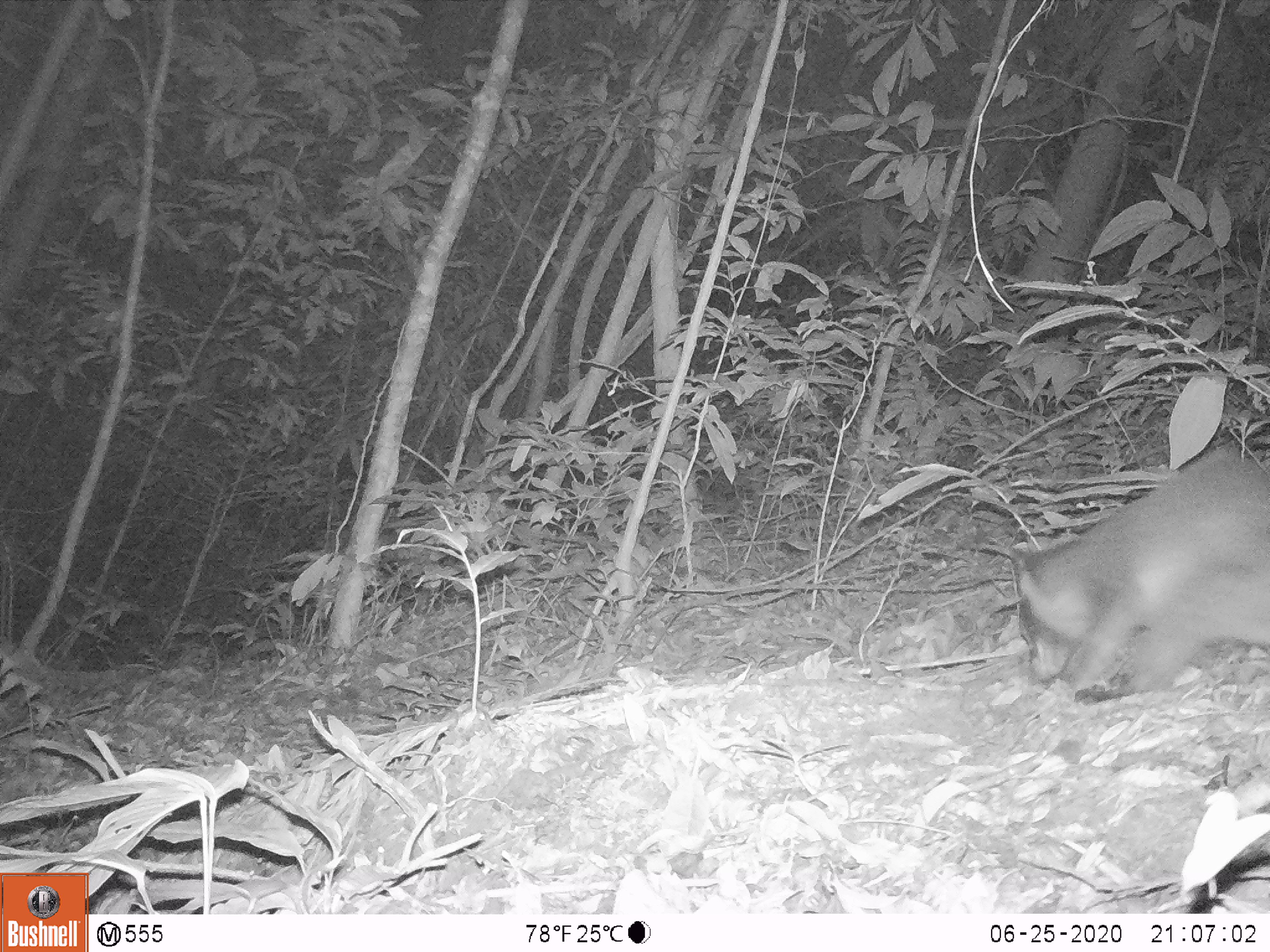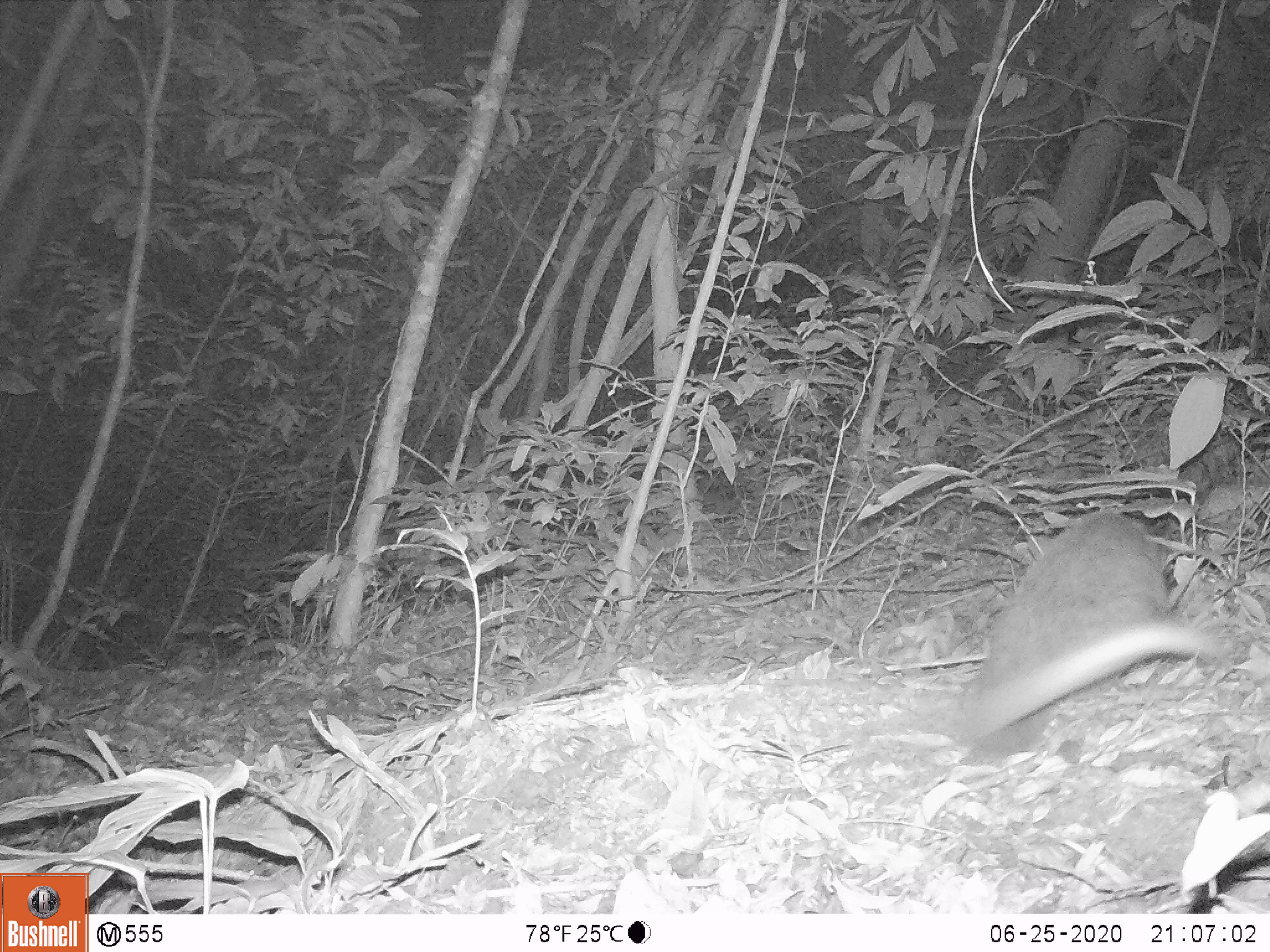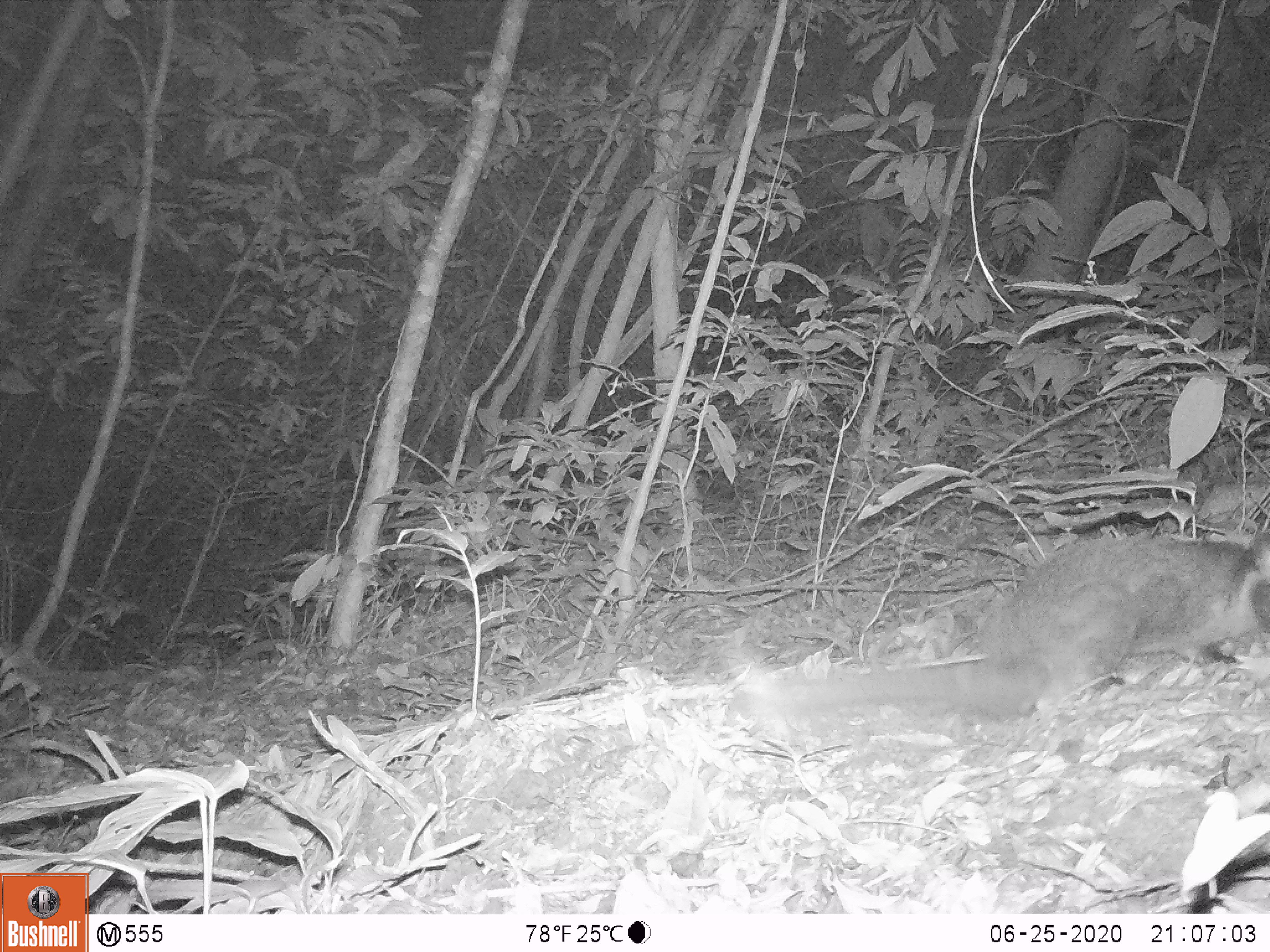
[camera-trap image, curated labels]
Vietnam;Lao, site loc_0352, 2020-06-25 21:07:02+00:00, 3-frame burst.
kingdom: Animalia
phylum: Chordata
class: Mammalia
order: Carnivora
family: Viverridae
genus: Paguma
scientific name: Paguma larvata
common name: masked palm civet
Masked palm civet (Paguma larvata). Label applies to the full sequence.